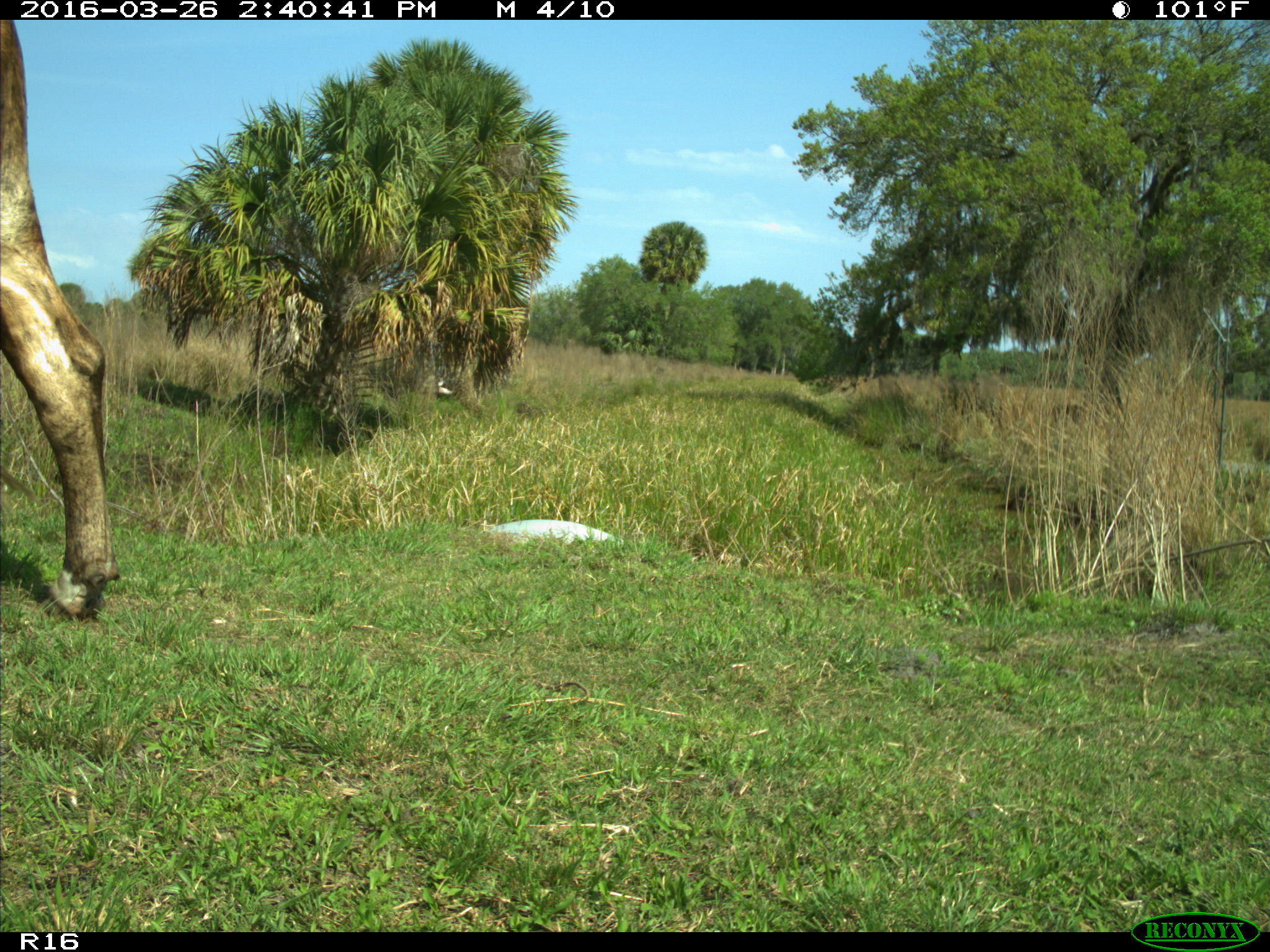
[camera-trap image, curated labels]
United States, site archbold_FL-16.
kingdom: Animalia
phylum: Chordata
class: Mammalia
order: Artiodactyla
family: Bovidae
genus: Bos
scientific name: Bos taurus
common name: domestic cow